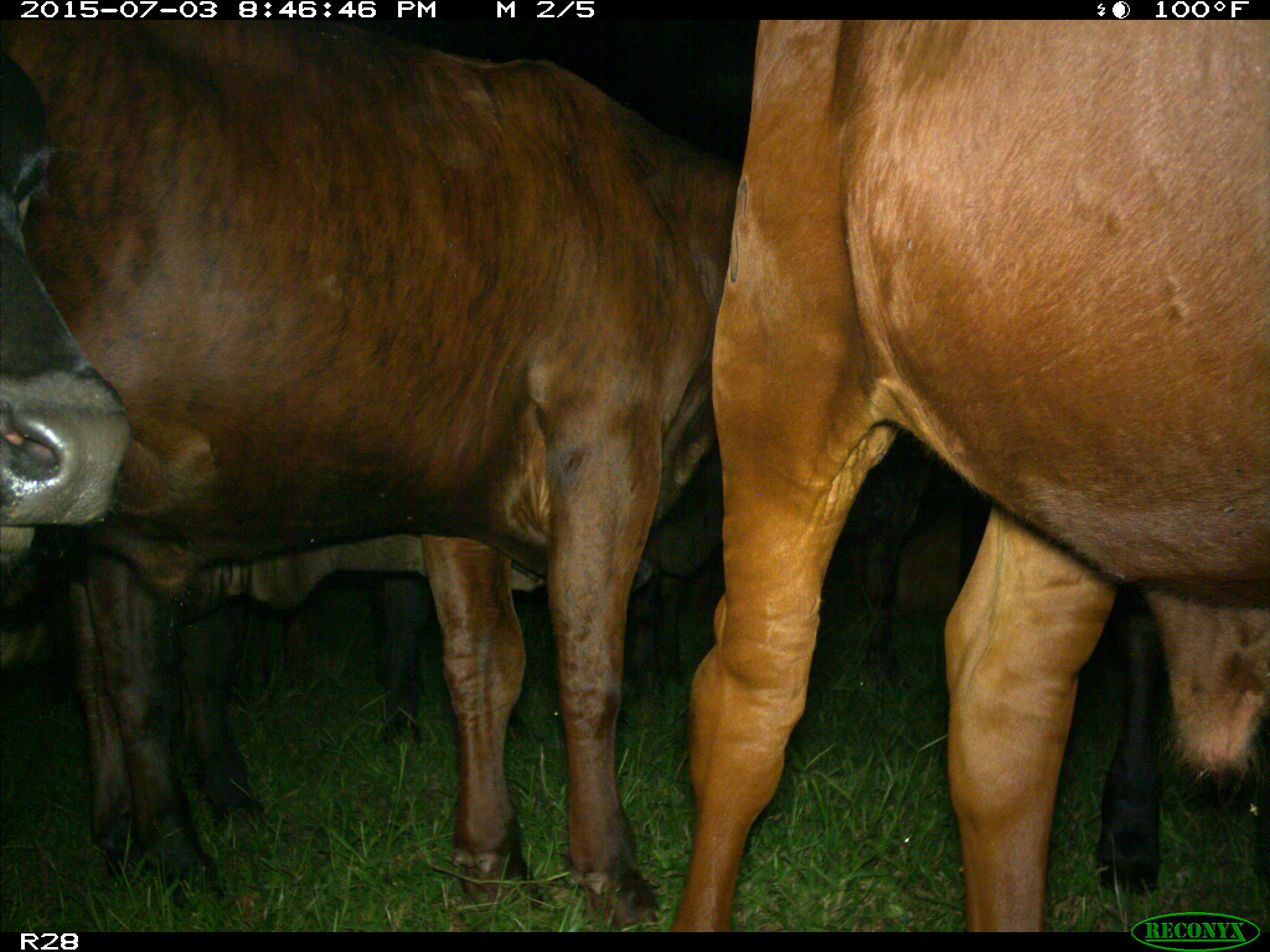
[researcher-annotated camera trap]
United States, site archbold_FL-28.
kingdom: Animalia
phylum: Chordata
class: Mammalia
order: Artiodactyla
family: Bovidae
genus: Bos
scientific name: Bos taurus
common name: domestic cow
Bos taurus (domestic cow).